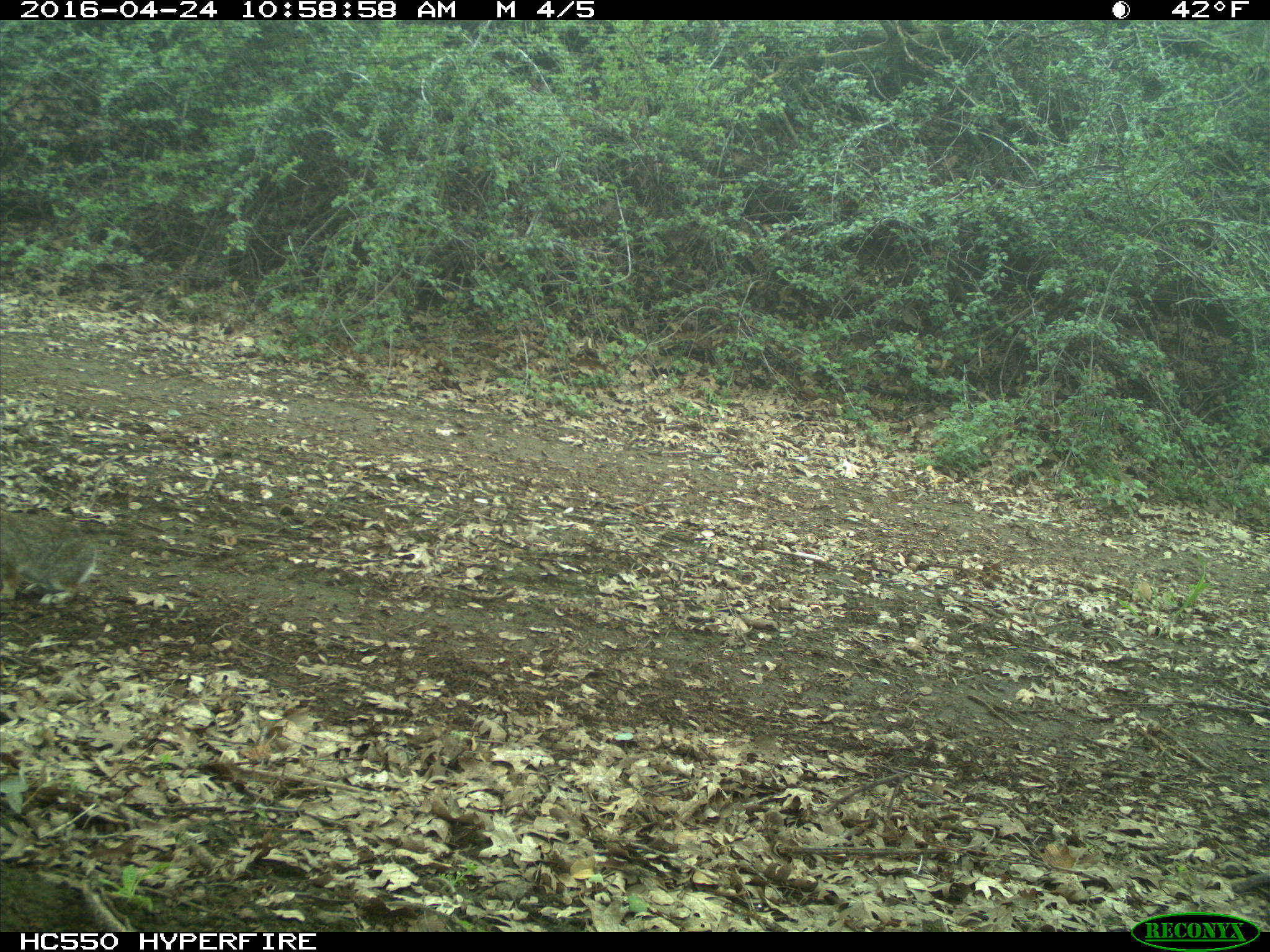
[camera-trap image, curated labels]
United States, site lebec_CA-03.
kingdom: Animalia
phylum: Chordata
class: Mammalia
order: Lagomorpha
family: Leporidae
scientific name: Leporidae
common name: rabbits and hares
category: unidentified rabbit